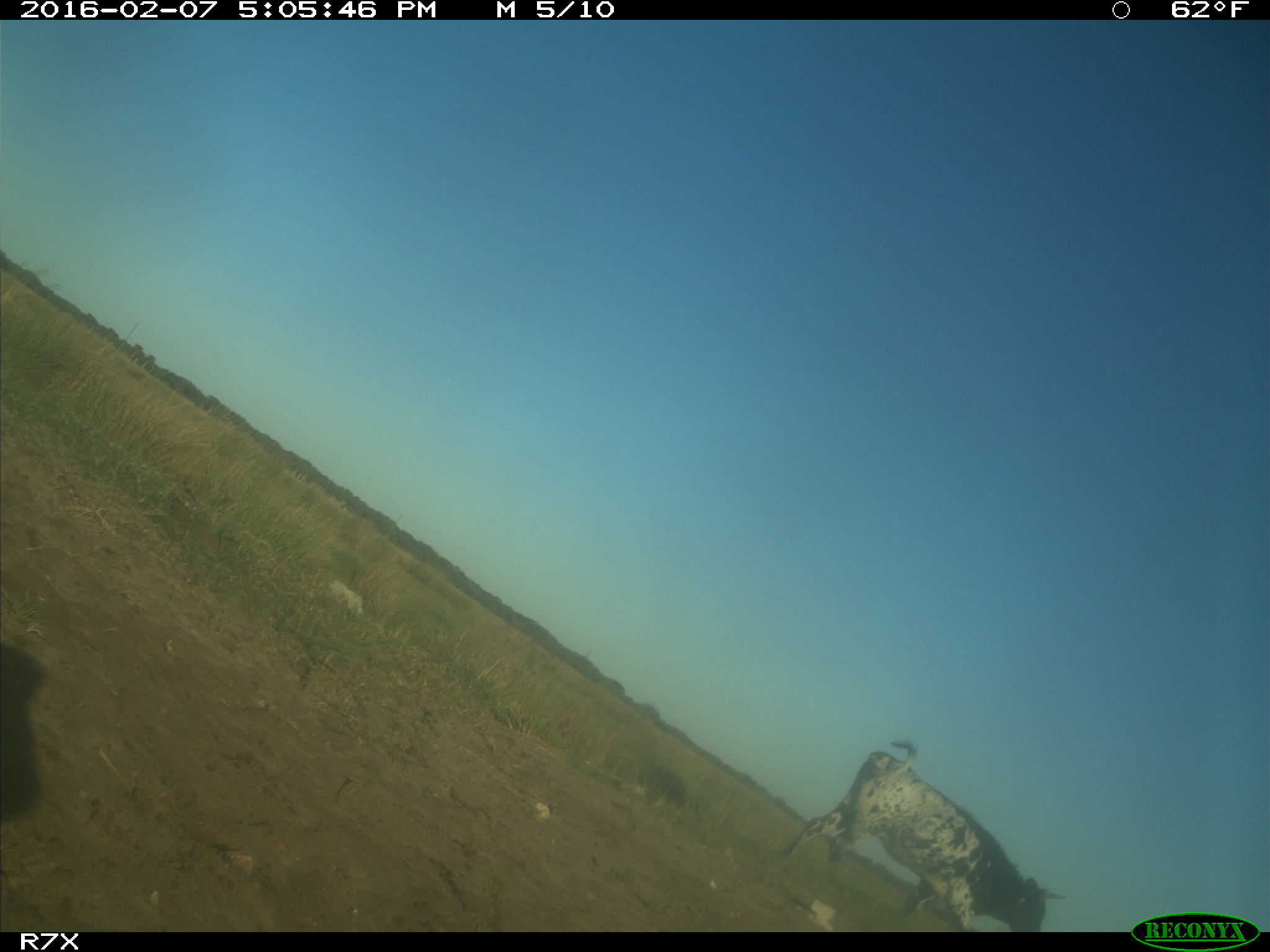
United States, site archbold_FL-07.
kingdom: Animalia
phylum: Chordata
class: Mammalia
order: Artiodactyla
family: Bovidae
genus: Bos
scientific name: Bos taurus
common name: domestic cow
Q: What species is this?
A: Bos taurus (domestic cow).